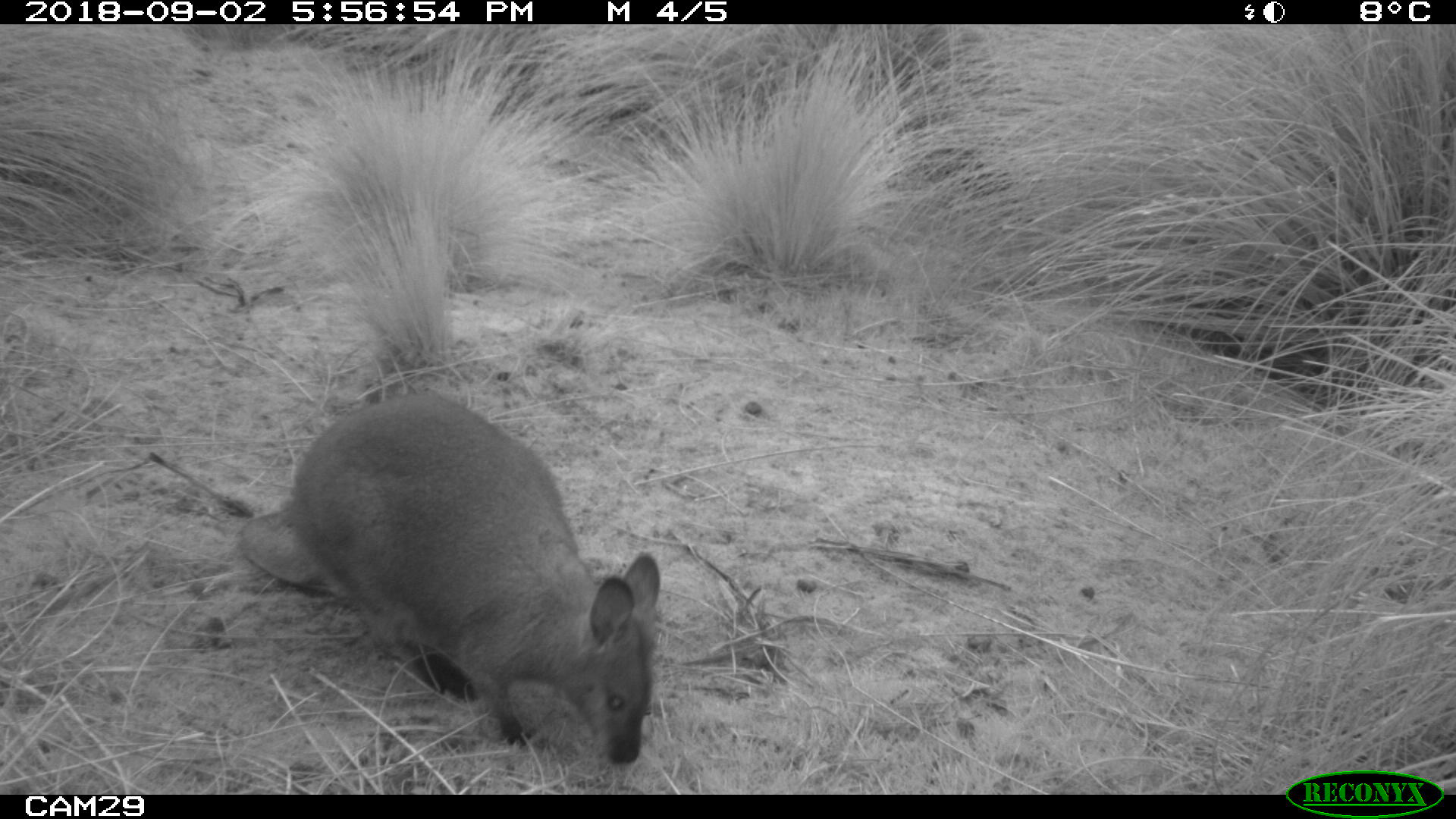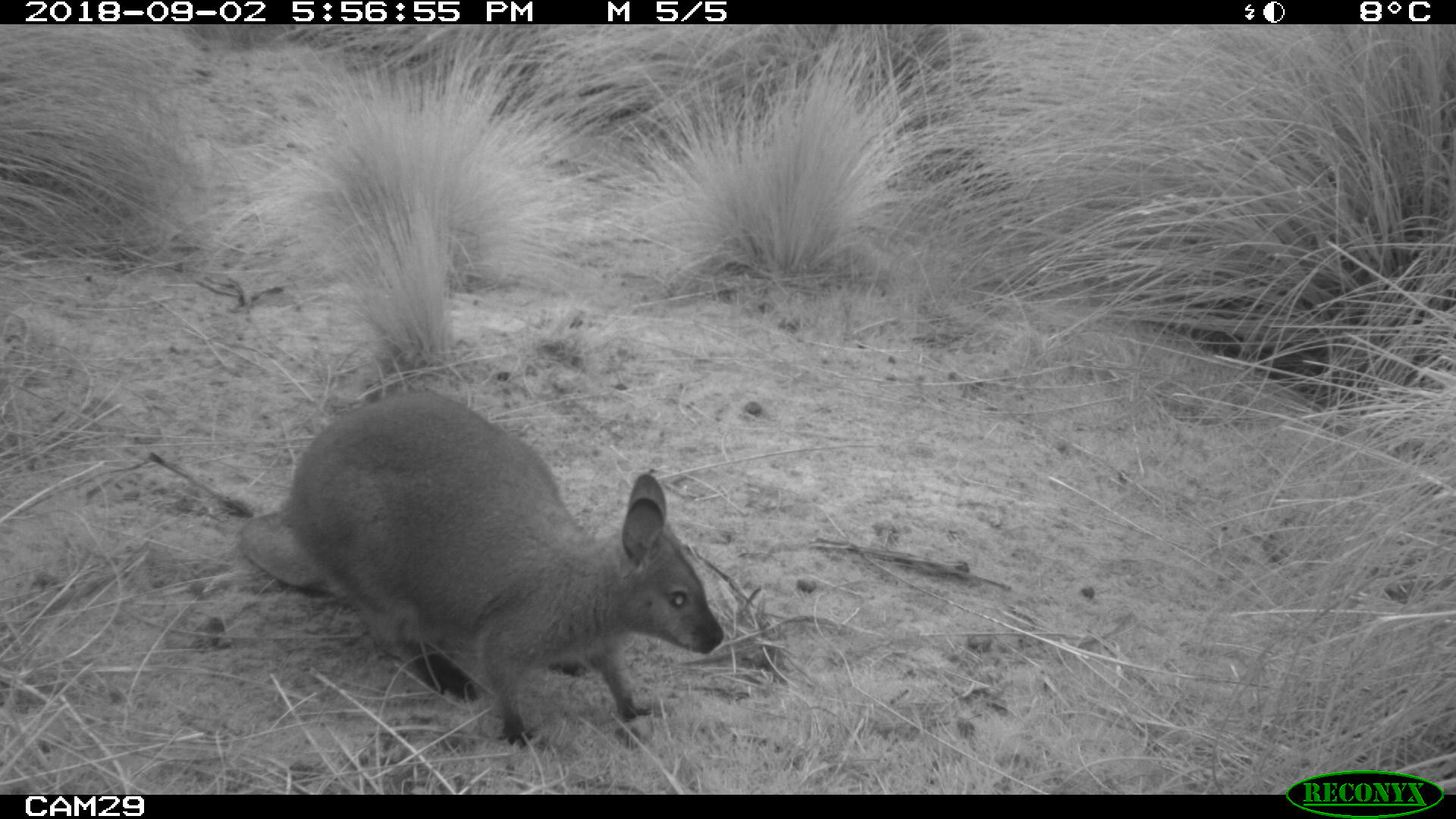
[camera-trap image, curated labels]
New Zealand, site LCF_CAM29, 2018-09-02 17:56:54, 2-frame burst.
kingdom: Animalia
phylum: Chordata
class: Mammalia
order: Diprotodontia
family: Macropodidae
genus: Notamacropus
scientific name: Notamacropus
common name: wallaby